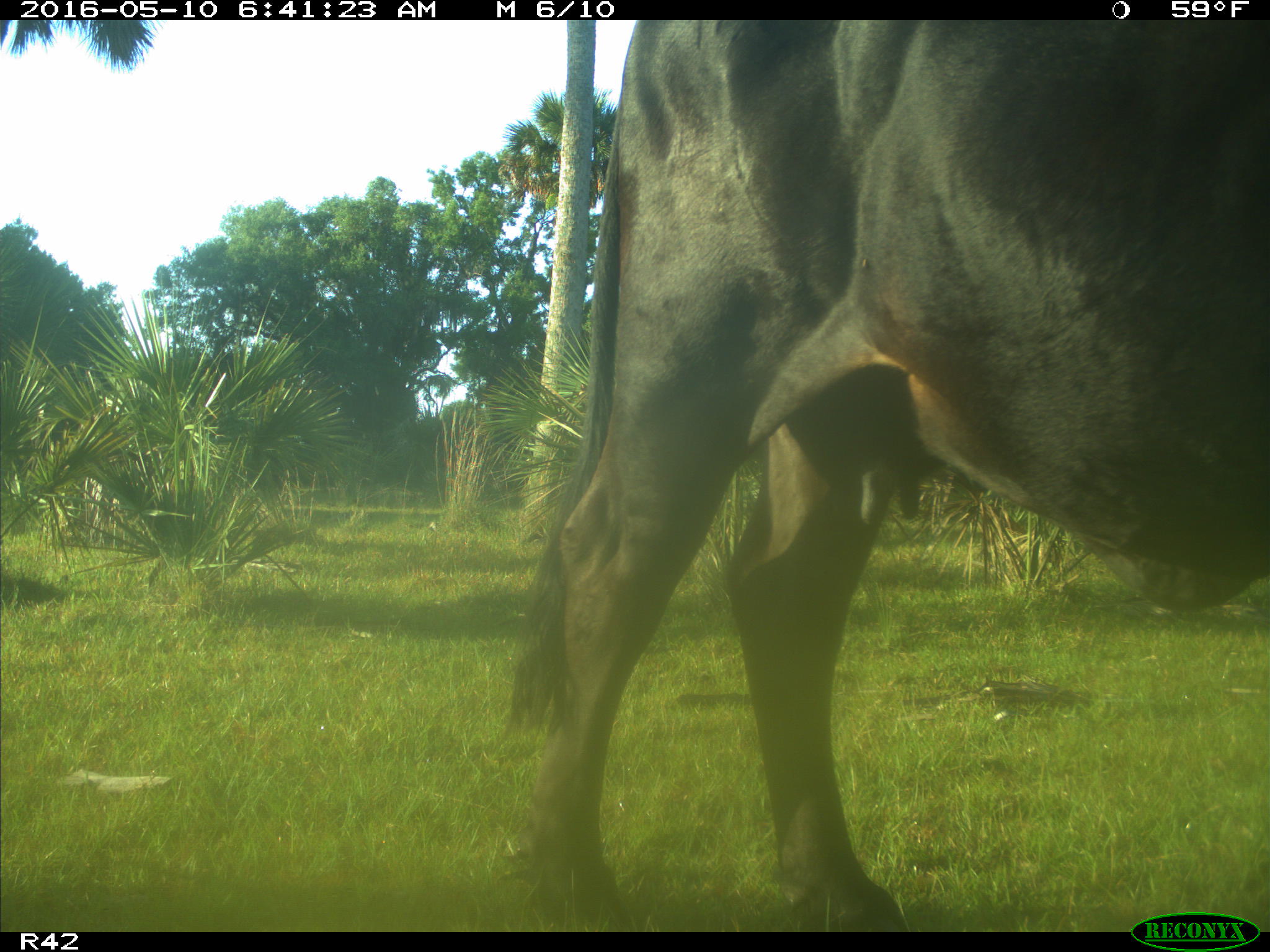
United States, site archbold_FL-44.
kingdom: Animalia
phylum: Chordata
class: Mammalia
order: Artiodactyla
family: Bovidae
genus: Bos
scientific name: Bos taurus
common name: domestic cow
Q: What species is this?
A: Bos taurus (domestic cow).